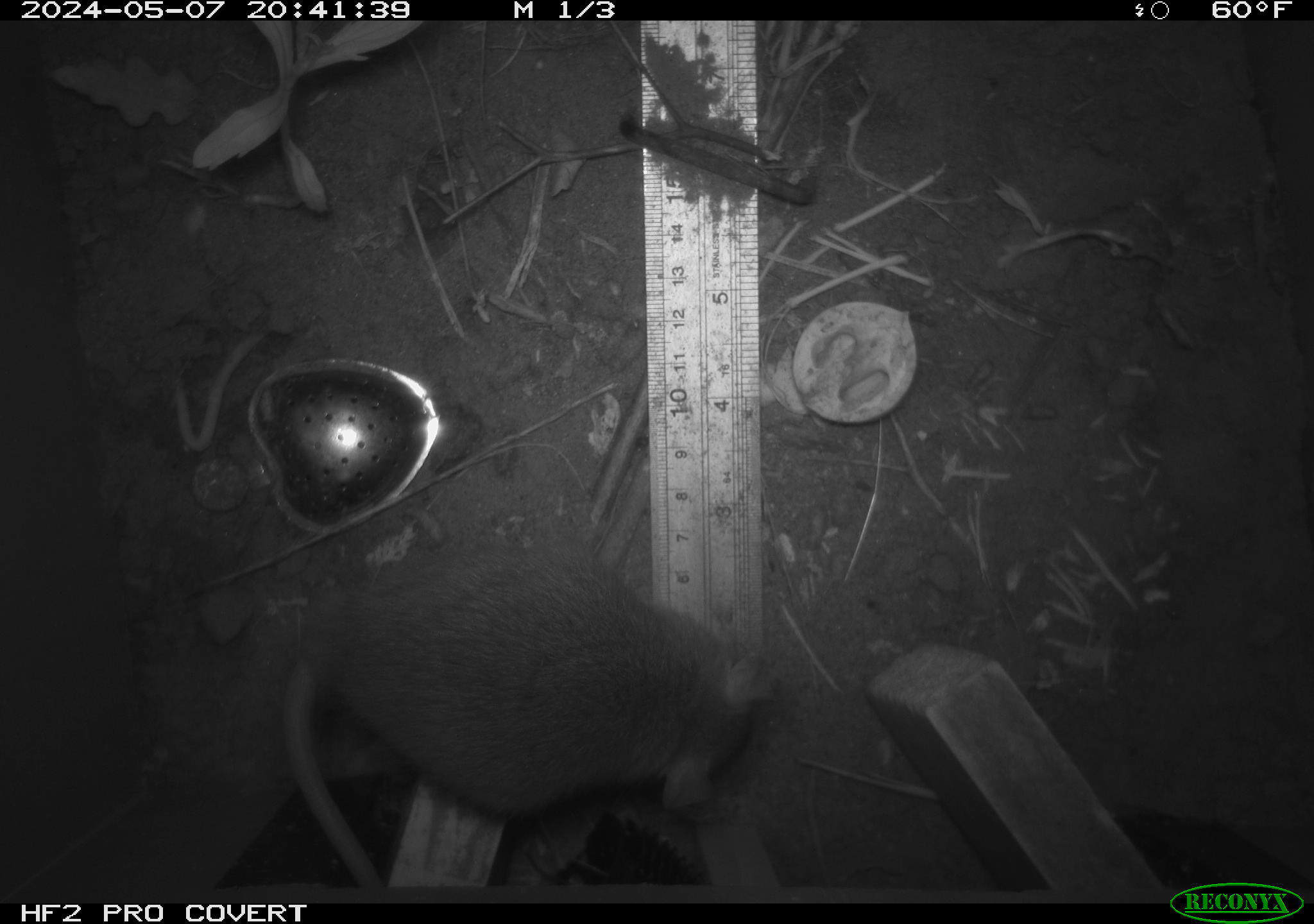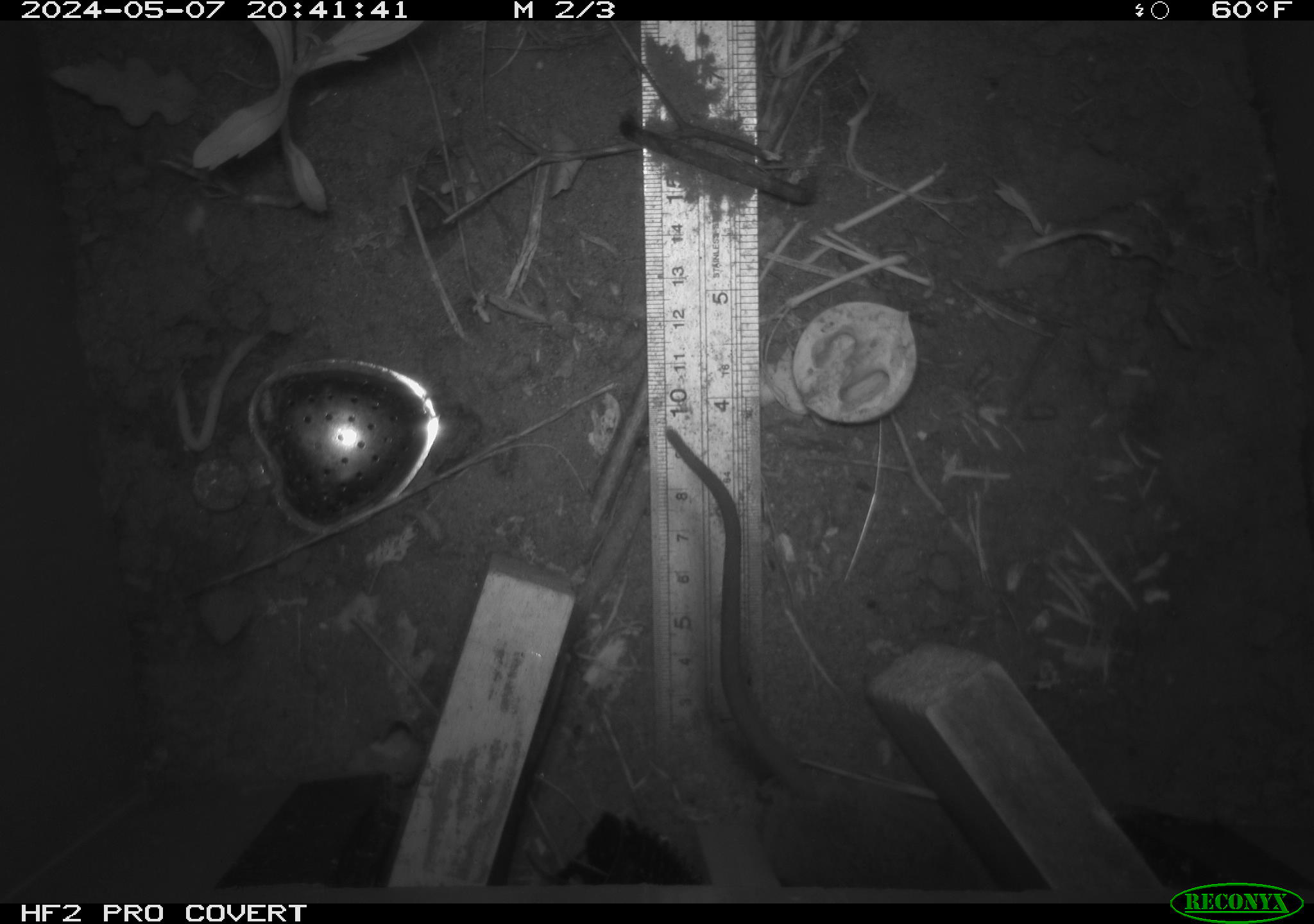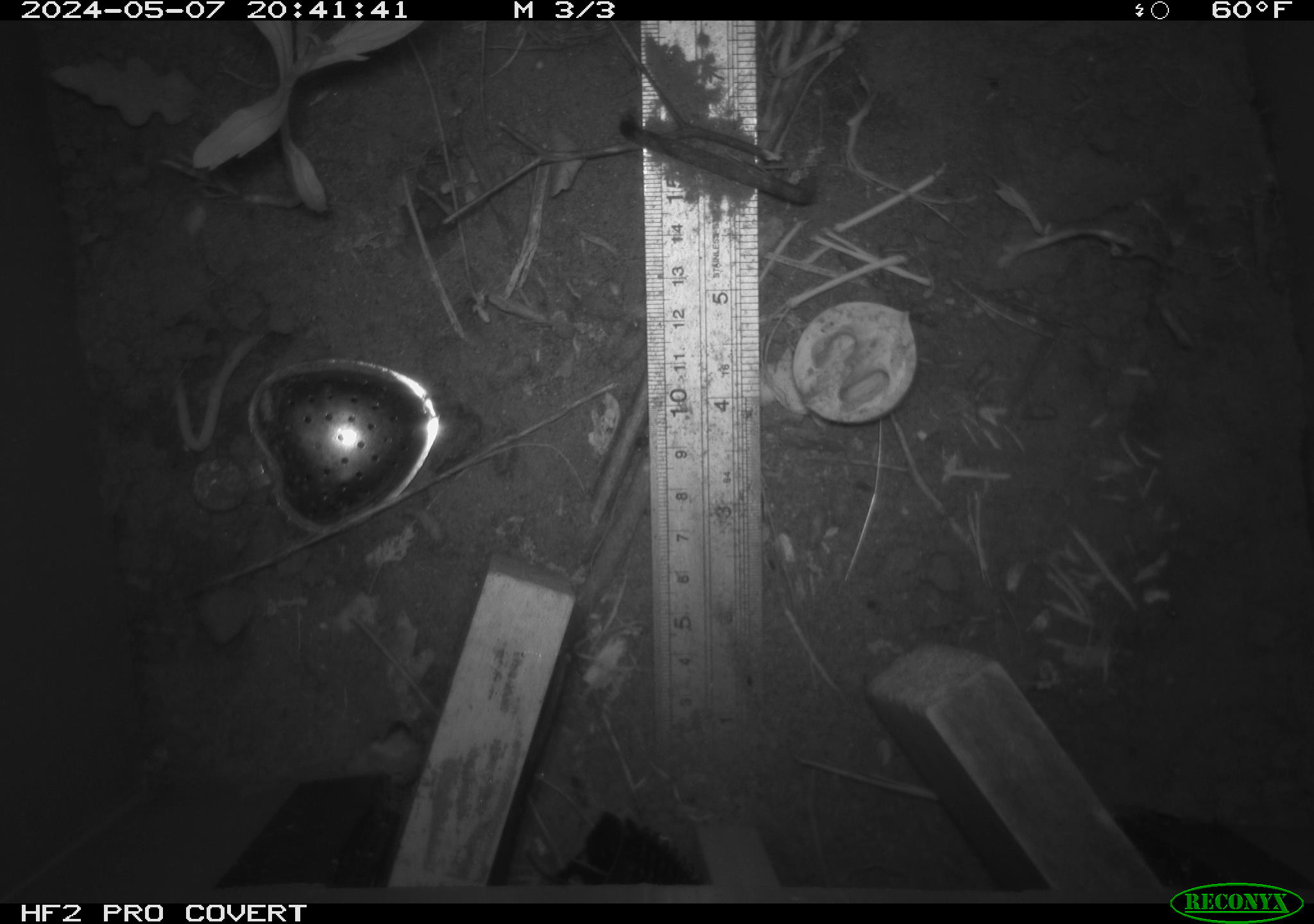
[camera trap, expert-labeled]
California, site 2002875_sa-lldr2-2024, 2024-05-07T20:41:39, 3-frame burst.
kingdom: Animalia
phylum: Chordata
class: Mammalia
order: Rodentia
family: Muridae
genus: Rattus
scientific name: Rattus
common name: rat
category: rattus species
Rattus species (rat) (Rattus).